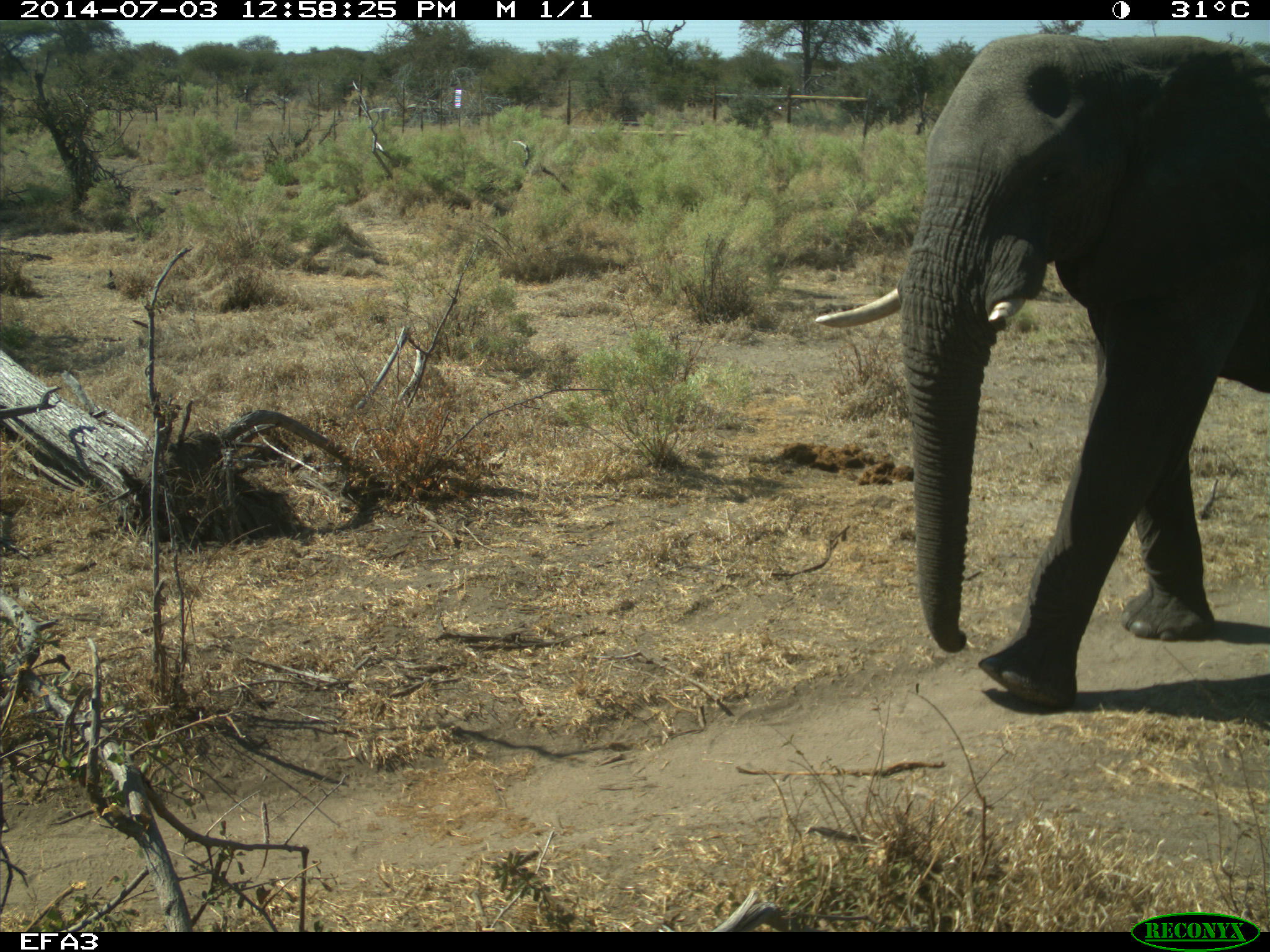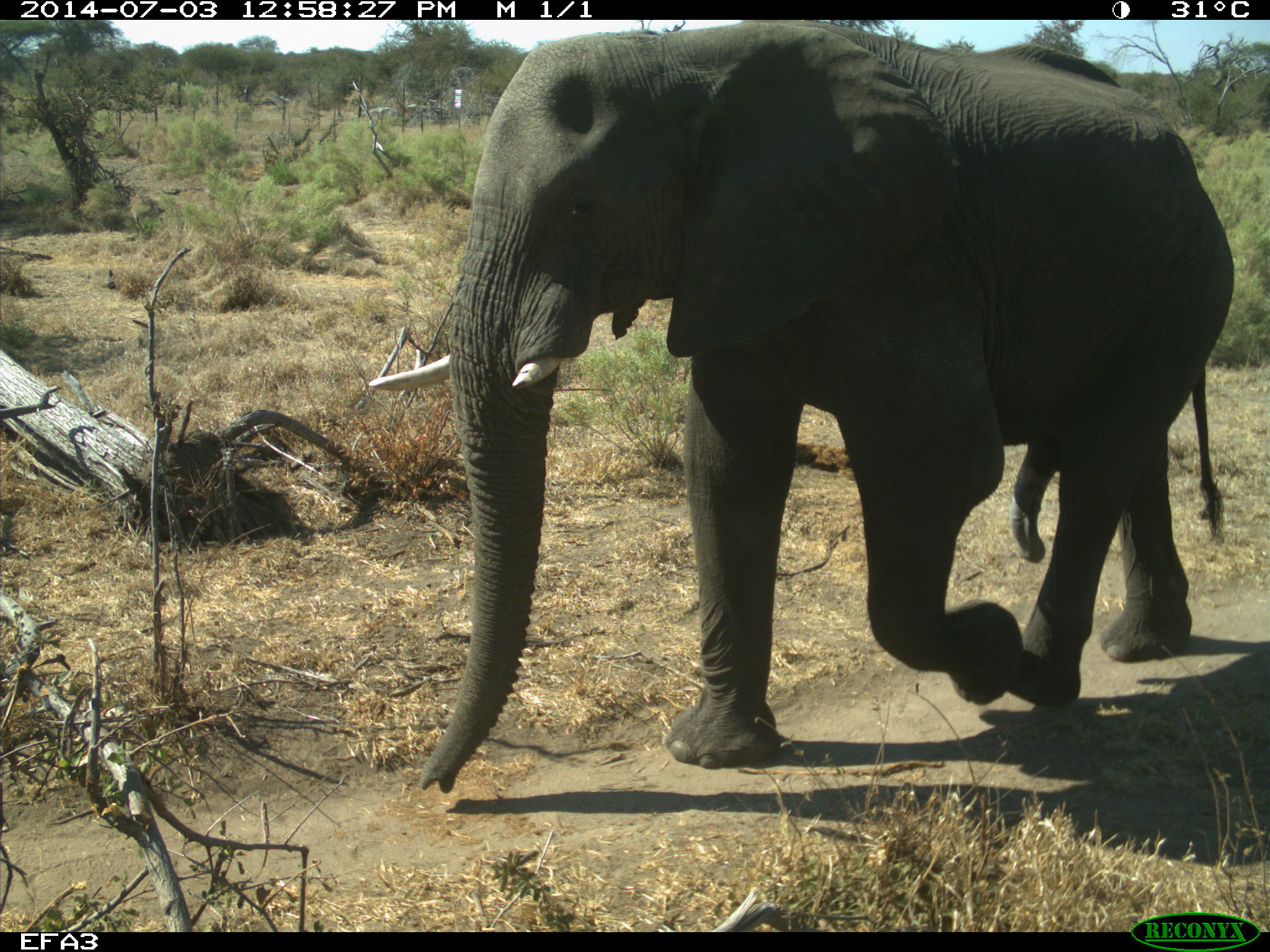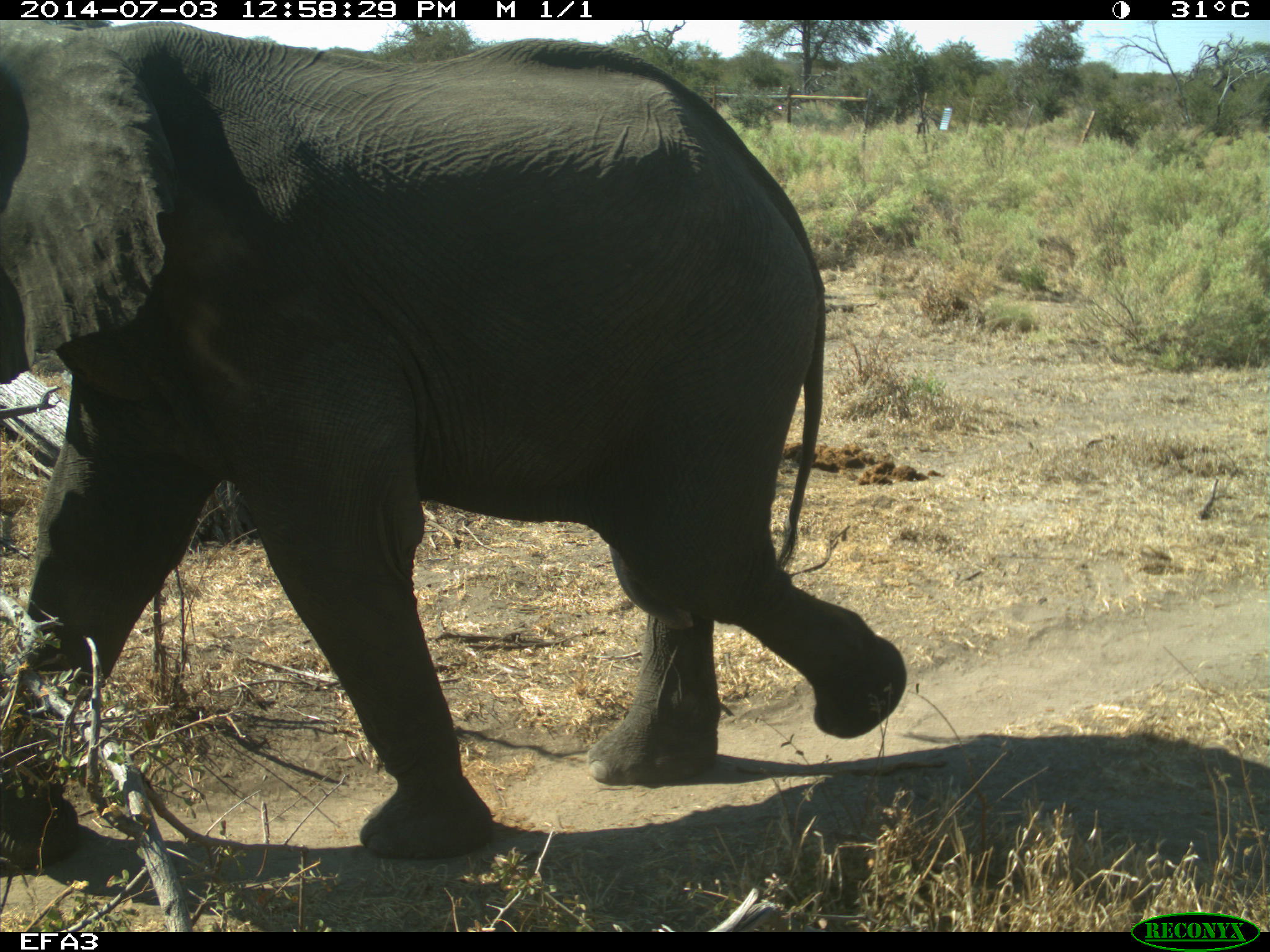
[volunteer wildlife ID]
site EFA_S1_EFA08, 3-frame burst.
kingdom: Animalia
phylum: Chordata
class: Mammalia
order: Proboscidea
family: Elephantidae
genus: Loxodonta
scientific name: Loxodonta africana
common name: african bush elephant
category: elephant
Elephant (african bush elephant) (Loxodonta africana), count 1. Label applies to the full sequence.